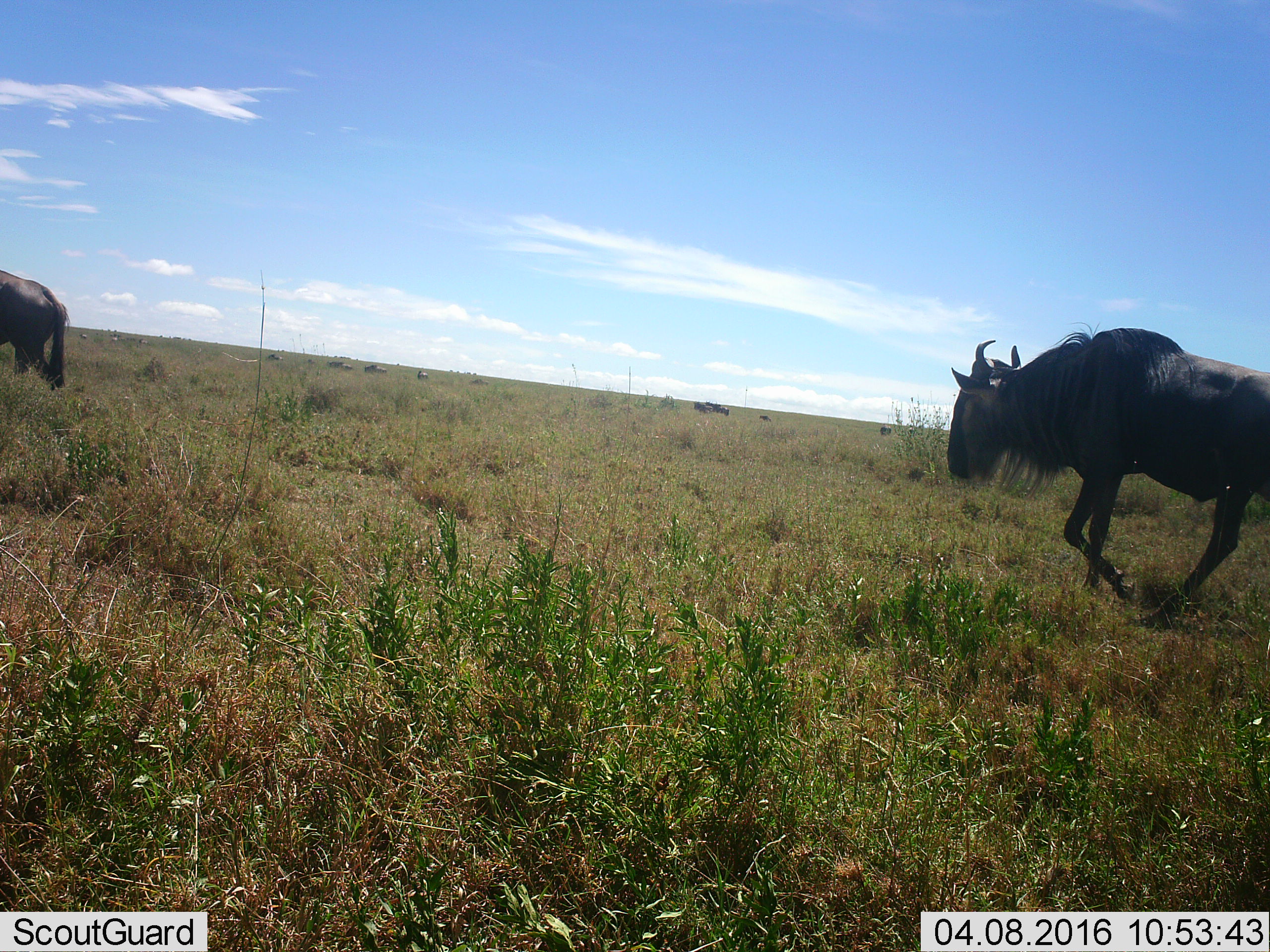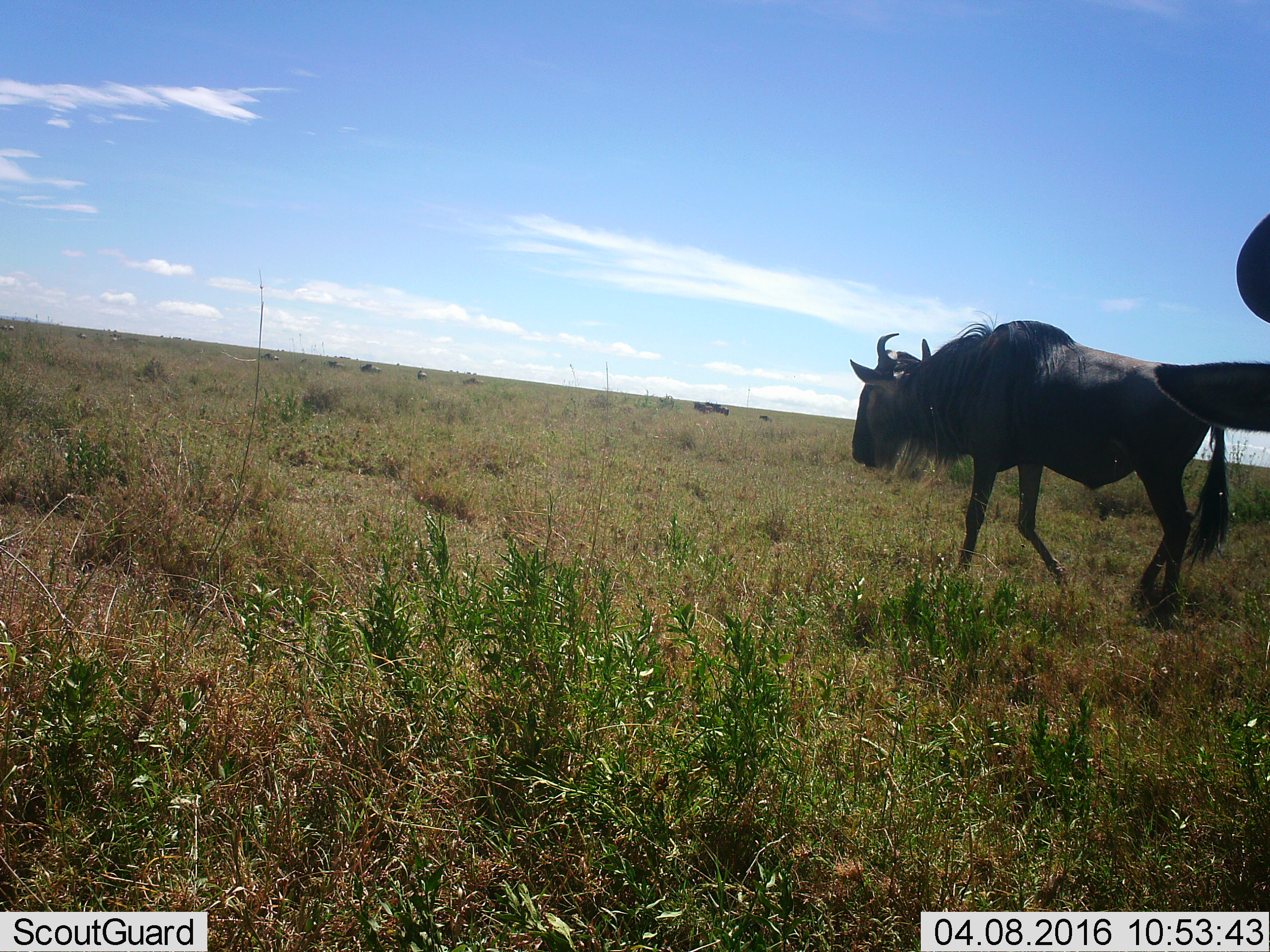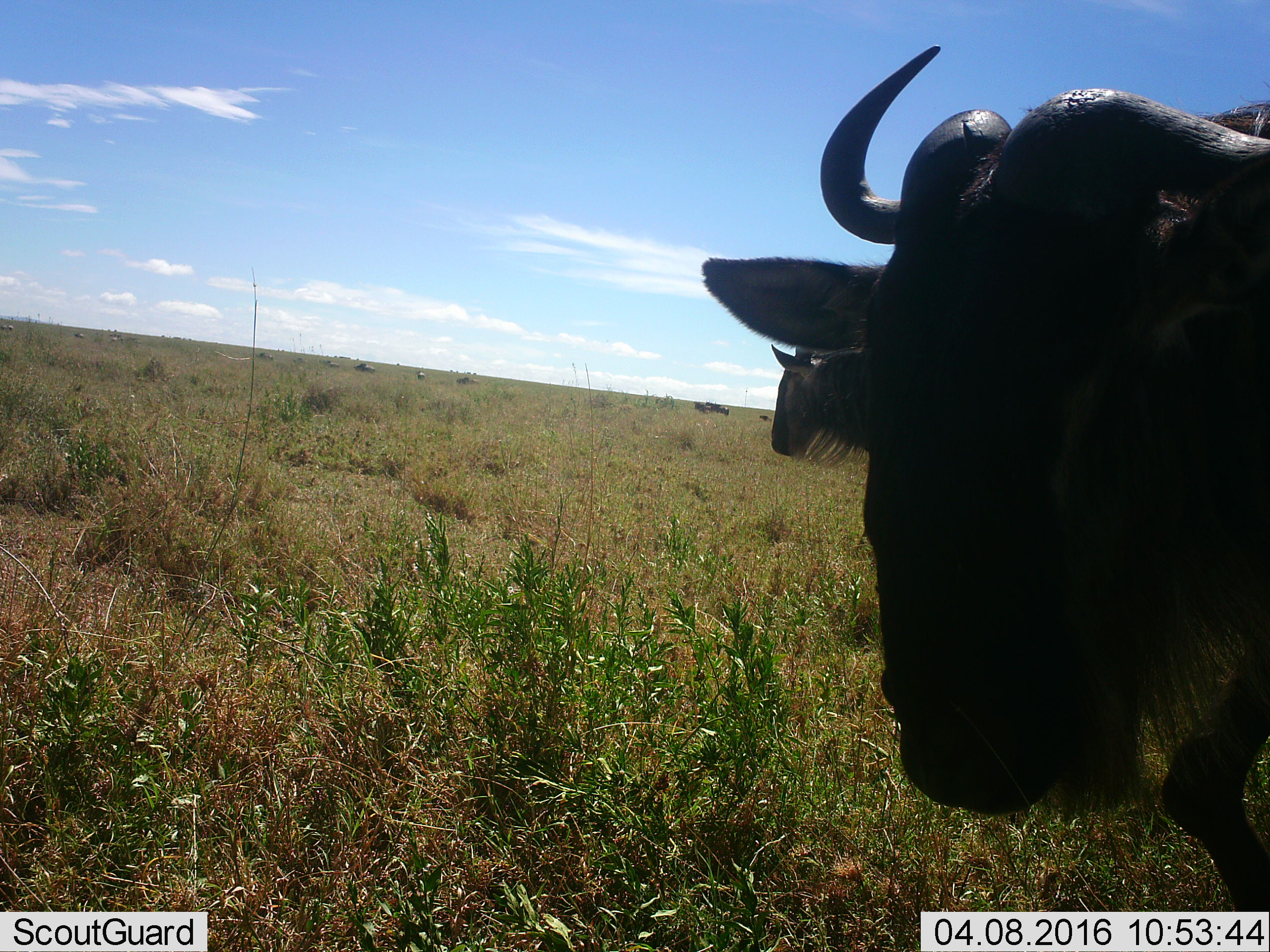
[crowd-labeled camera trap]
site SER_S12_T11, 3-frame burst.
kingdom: Animalia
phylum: Chordata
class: Mammalia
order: Artiodactyla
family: Bovidae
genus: Connochaetes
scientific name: Connochaetes taurinus taurinus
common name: blue wildebeest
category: wildebeestblue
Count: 3.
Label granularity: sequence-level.